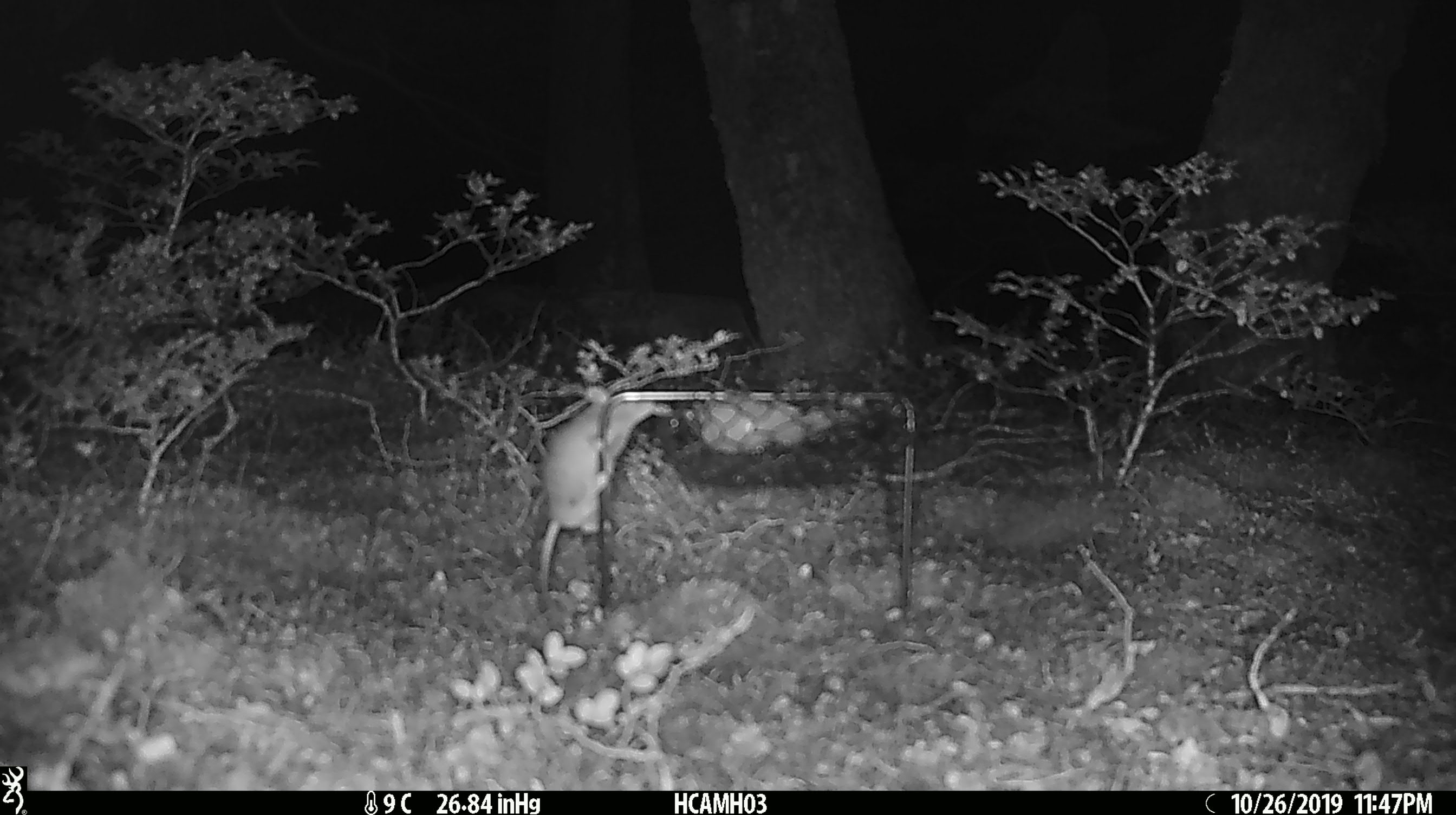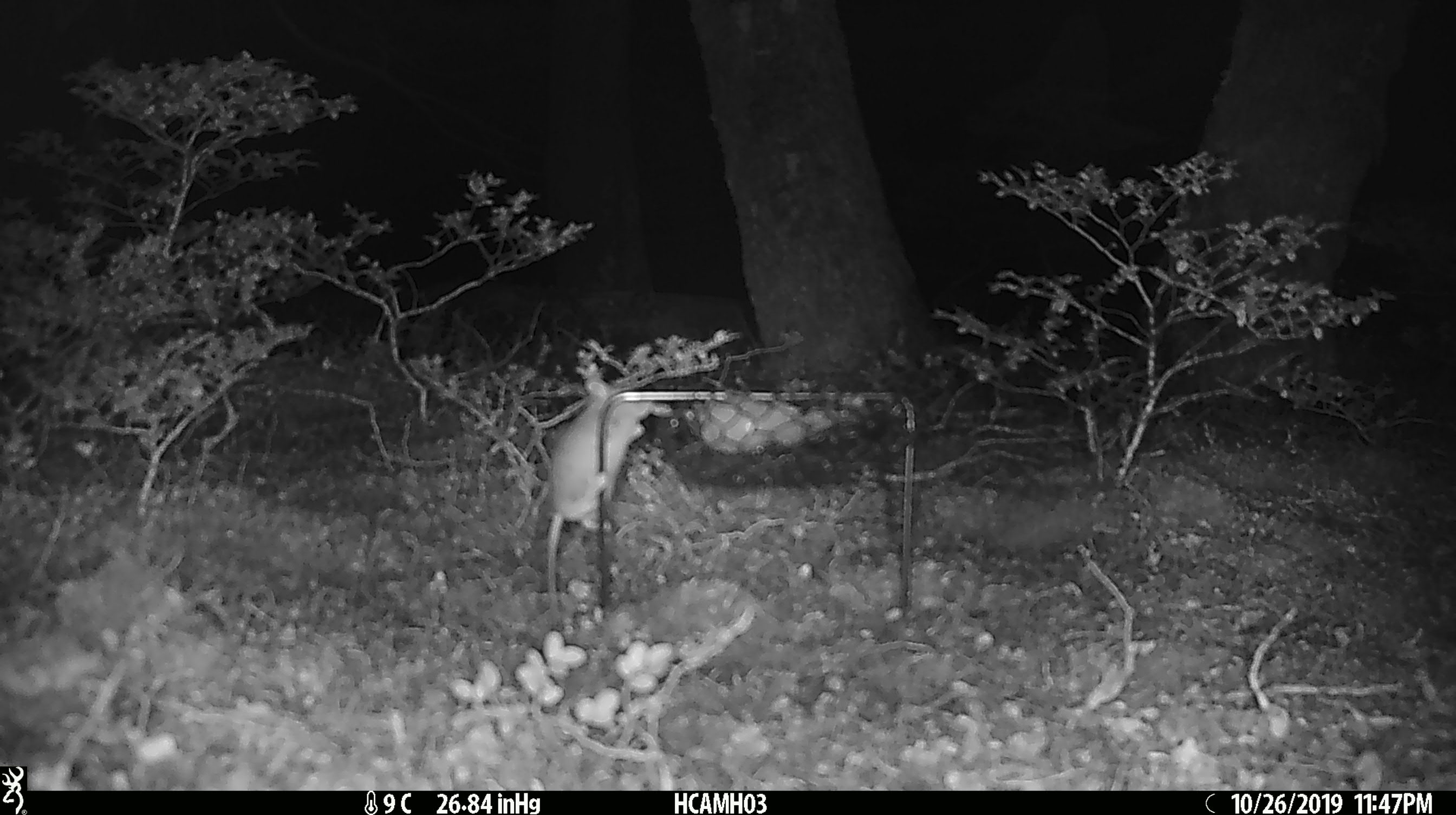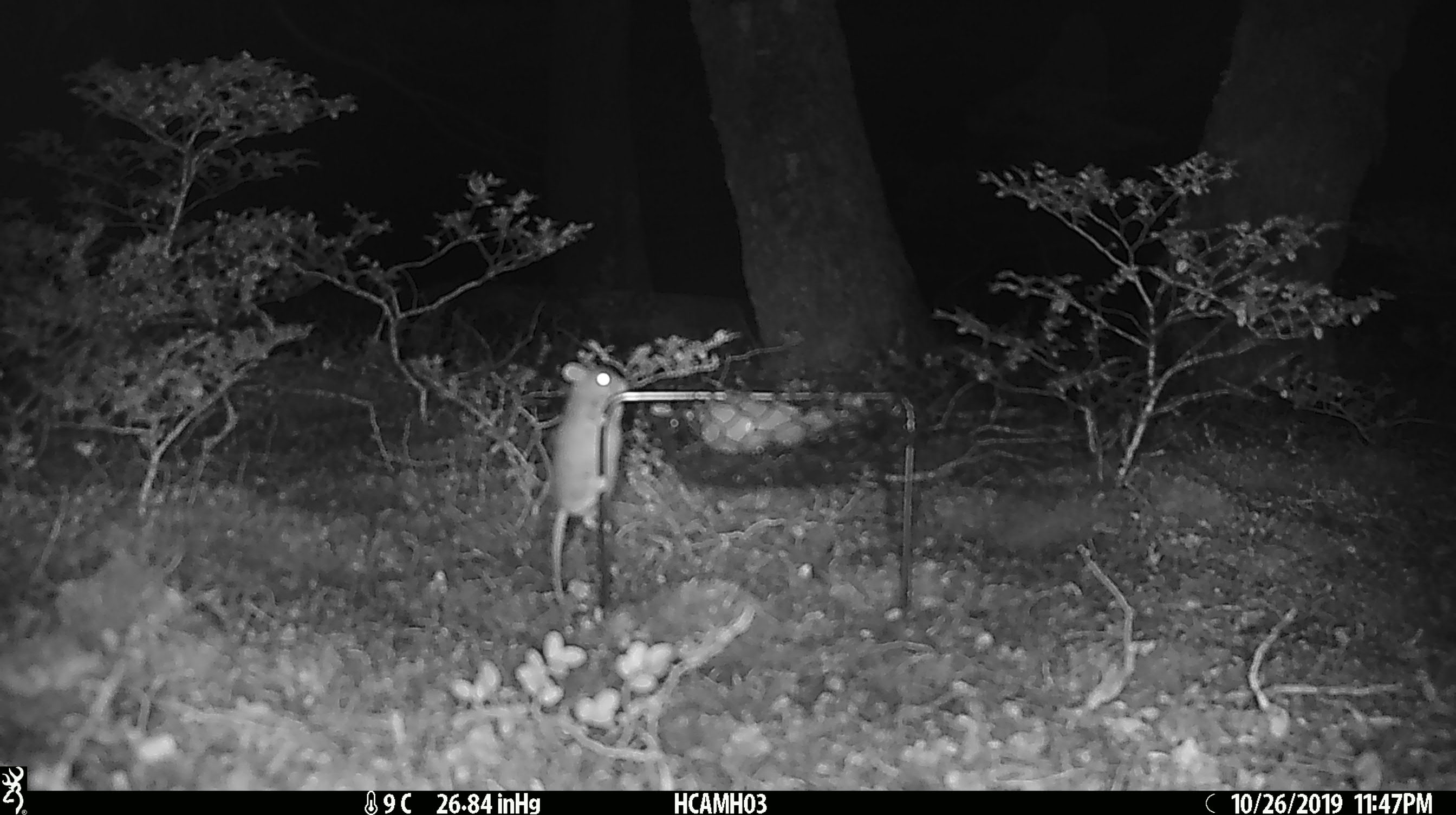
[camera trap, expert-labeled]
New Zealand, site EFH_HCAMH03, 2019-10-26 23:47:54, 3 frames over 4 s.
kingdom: Animalia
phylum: Chordata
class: Mammalia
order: Rodentia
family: Muridae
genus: Mus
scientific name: Mus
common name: mouse